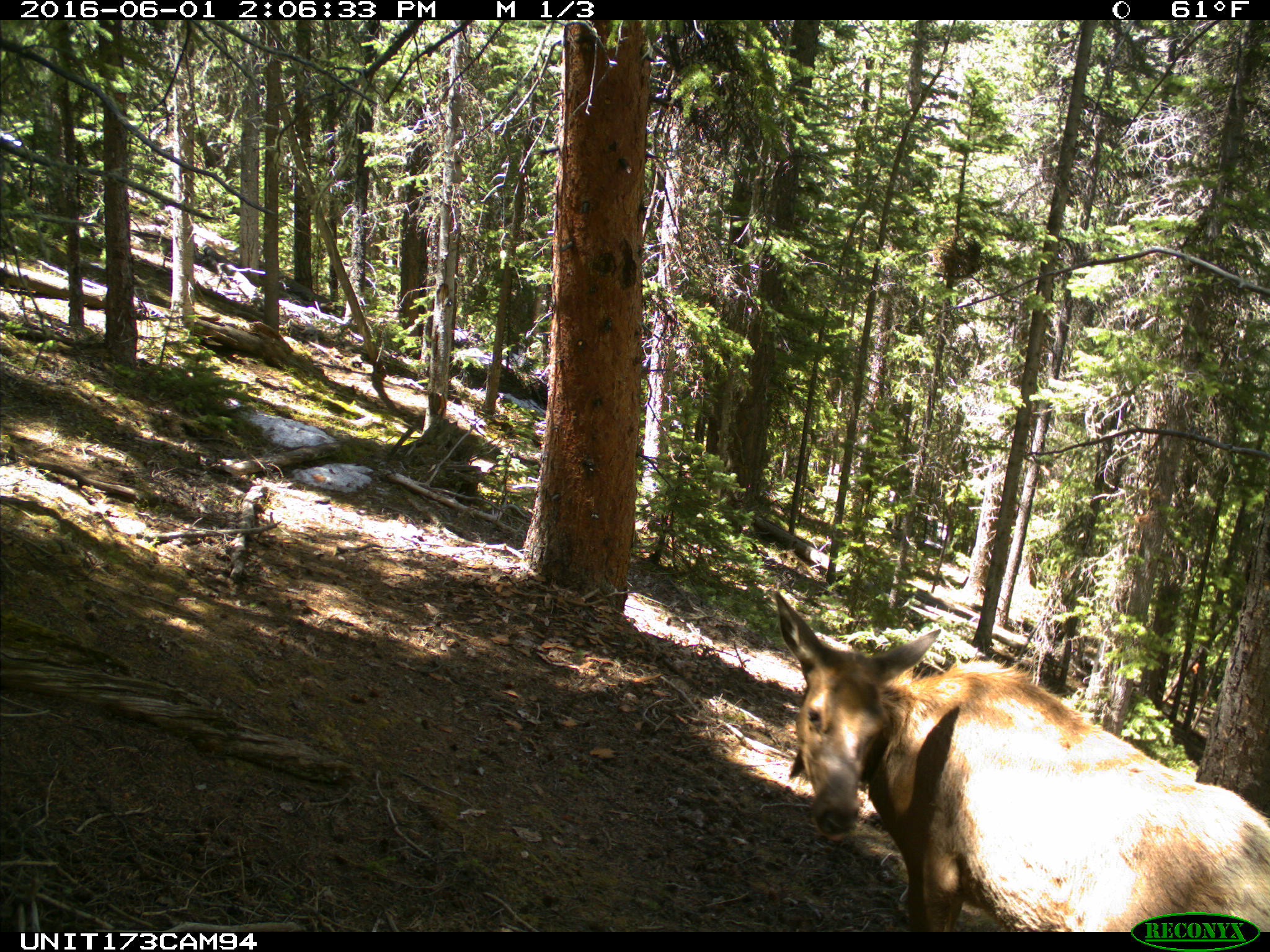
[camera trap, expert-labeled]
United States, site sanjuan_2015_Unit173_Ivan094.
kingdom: Animalia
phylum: Chordata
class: Mammalia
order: Artiodactyla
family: Cervidae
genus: Cervus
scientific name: Cervus elaphus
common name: red deer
Cervus elaphus (red deer).